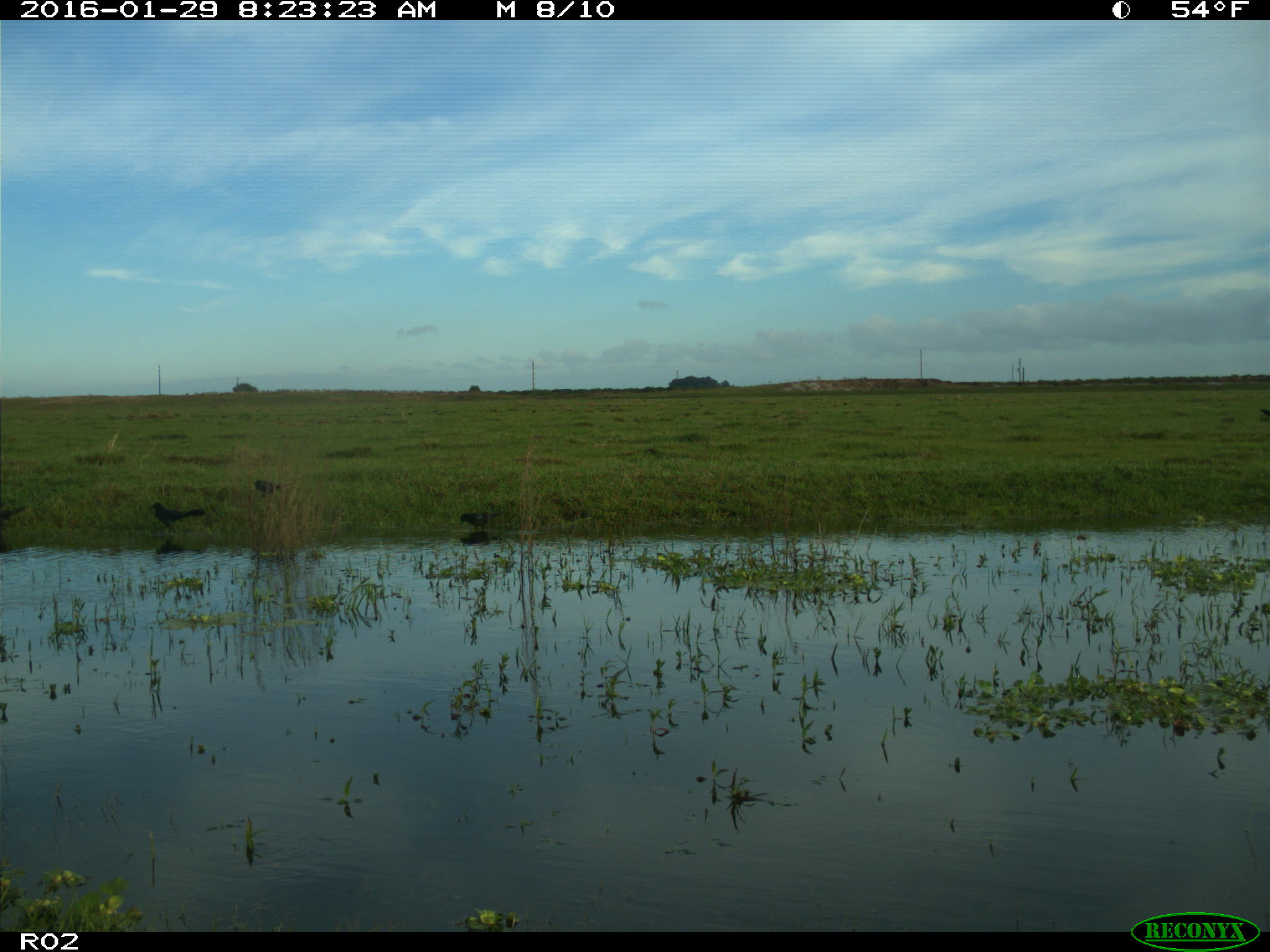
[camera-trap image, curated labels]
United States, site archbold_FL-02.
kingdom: Animalia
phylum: Chordata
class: Aves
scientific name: Aves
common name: birds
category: unidentified bird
Unidentified bird (birds) (Aves).